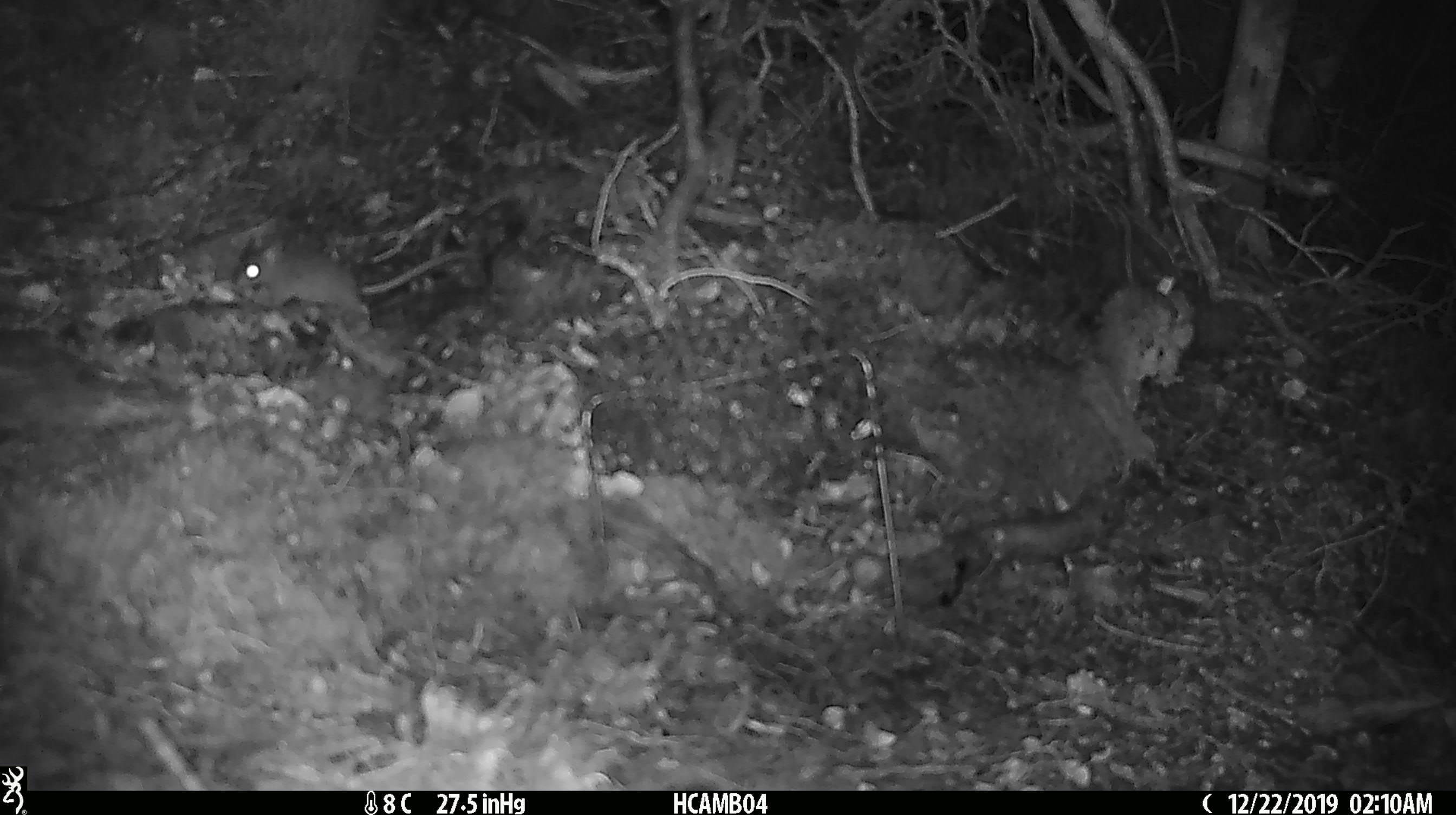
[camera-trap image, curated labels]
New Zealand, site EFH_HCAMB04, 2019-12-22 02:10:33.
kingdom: Animalia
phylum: Chordata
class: Mammalia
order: Rodentia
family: Muridae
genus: Mus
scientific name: Mus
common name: mouse